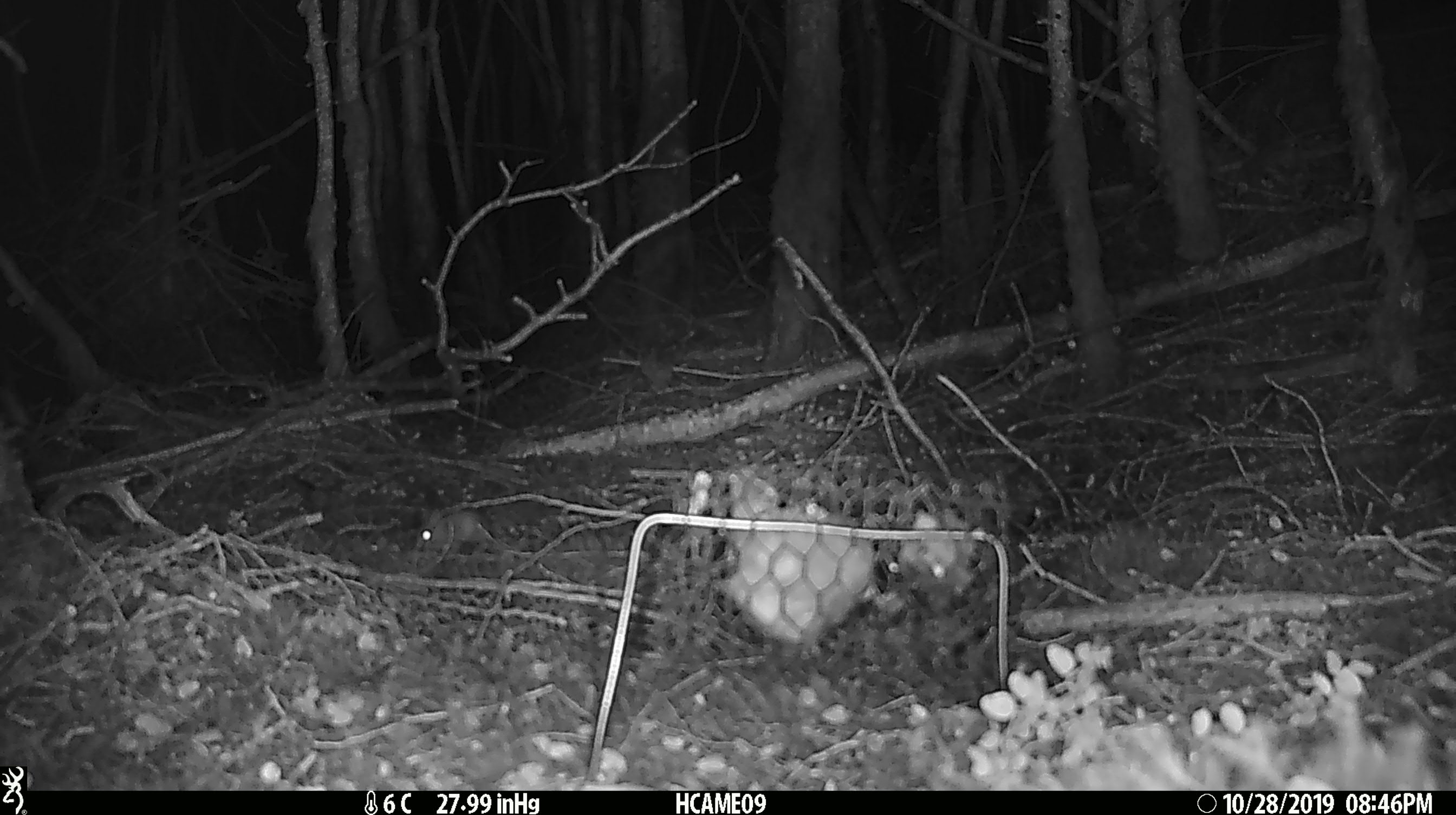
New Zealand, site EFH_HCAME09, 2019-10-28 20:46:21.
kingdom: Animalia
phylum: Chordata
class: Mammalia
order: Rodentia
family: Muridae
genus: Mus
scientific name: Mus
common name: mouse